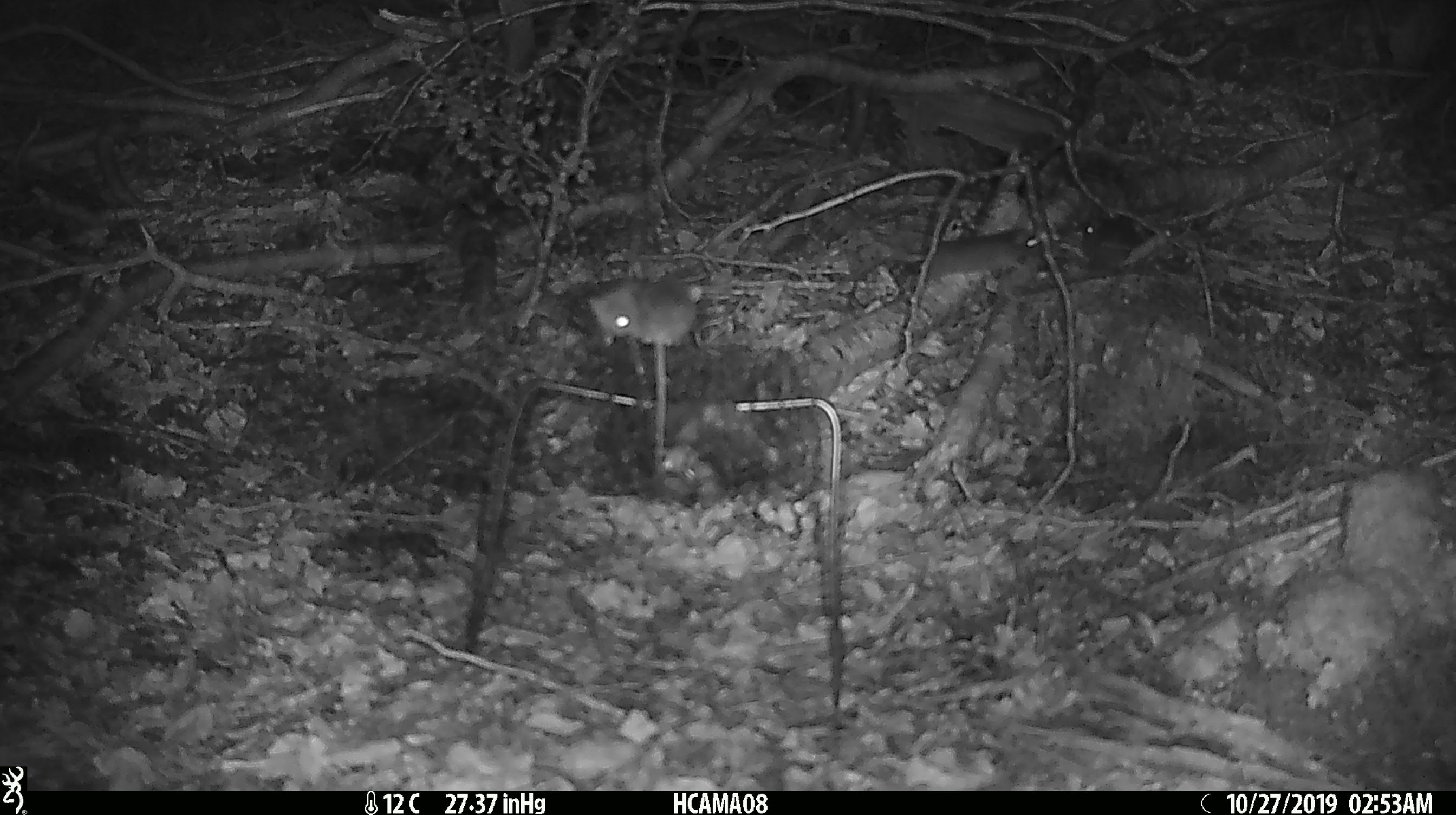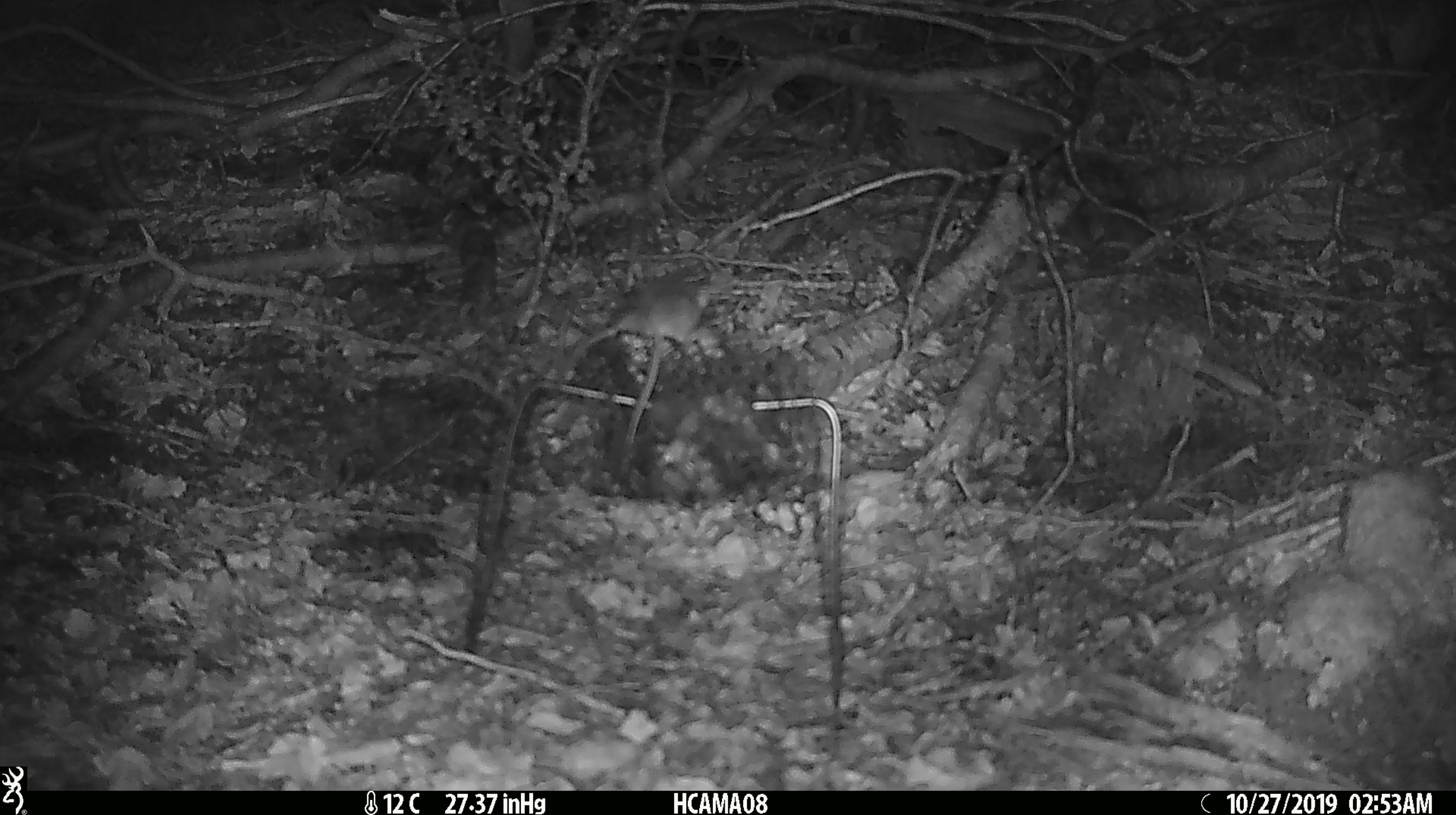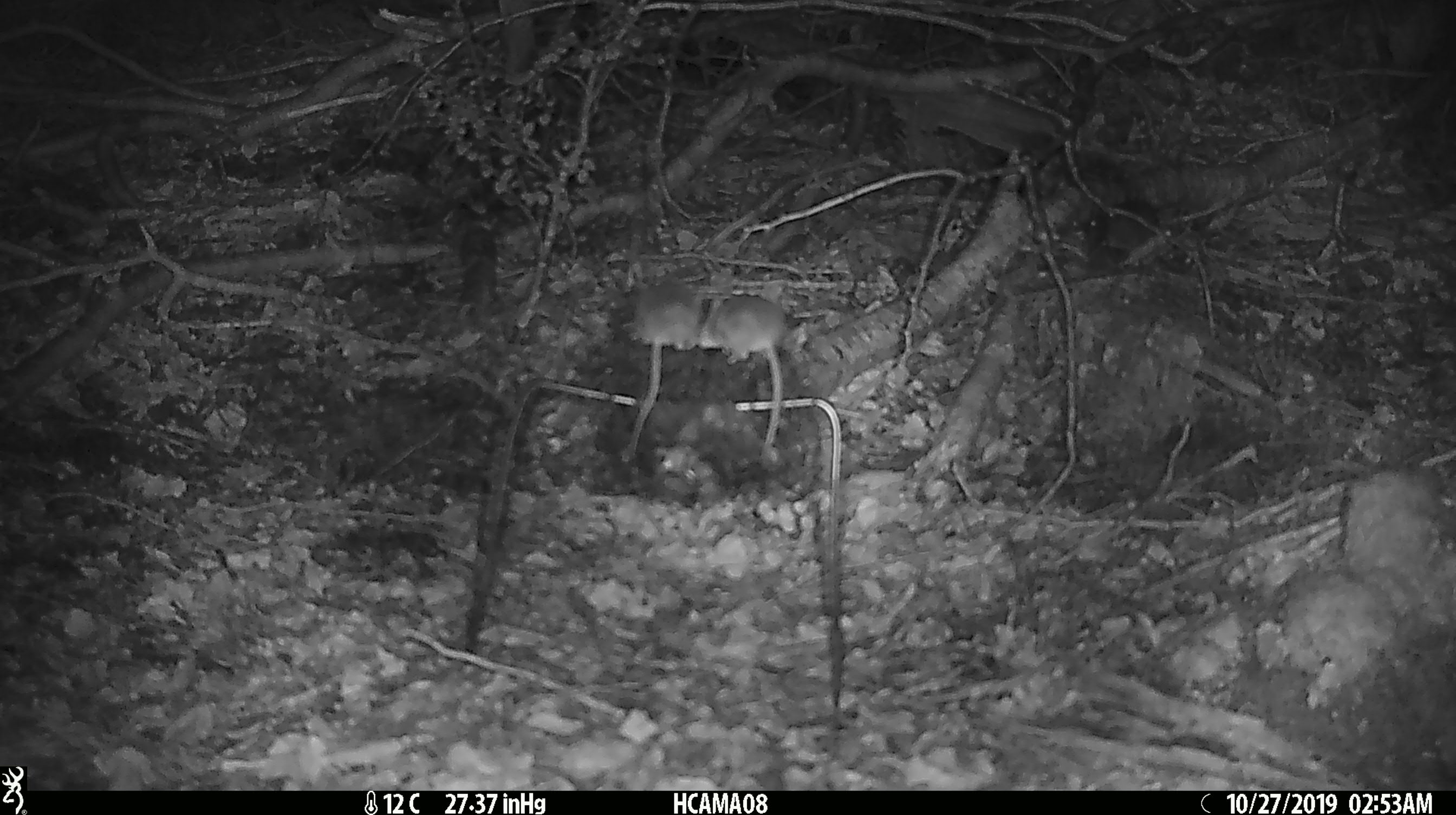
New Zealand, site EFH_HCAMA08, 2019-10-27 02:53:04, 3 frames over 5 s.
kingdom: Animalia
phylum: Chordata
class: Mammalia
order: Rodentia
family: Muridae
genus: Mus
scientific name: Mus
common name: mouse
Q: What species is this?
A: Mouse (Mus).